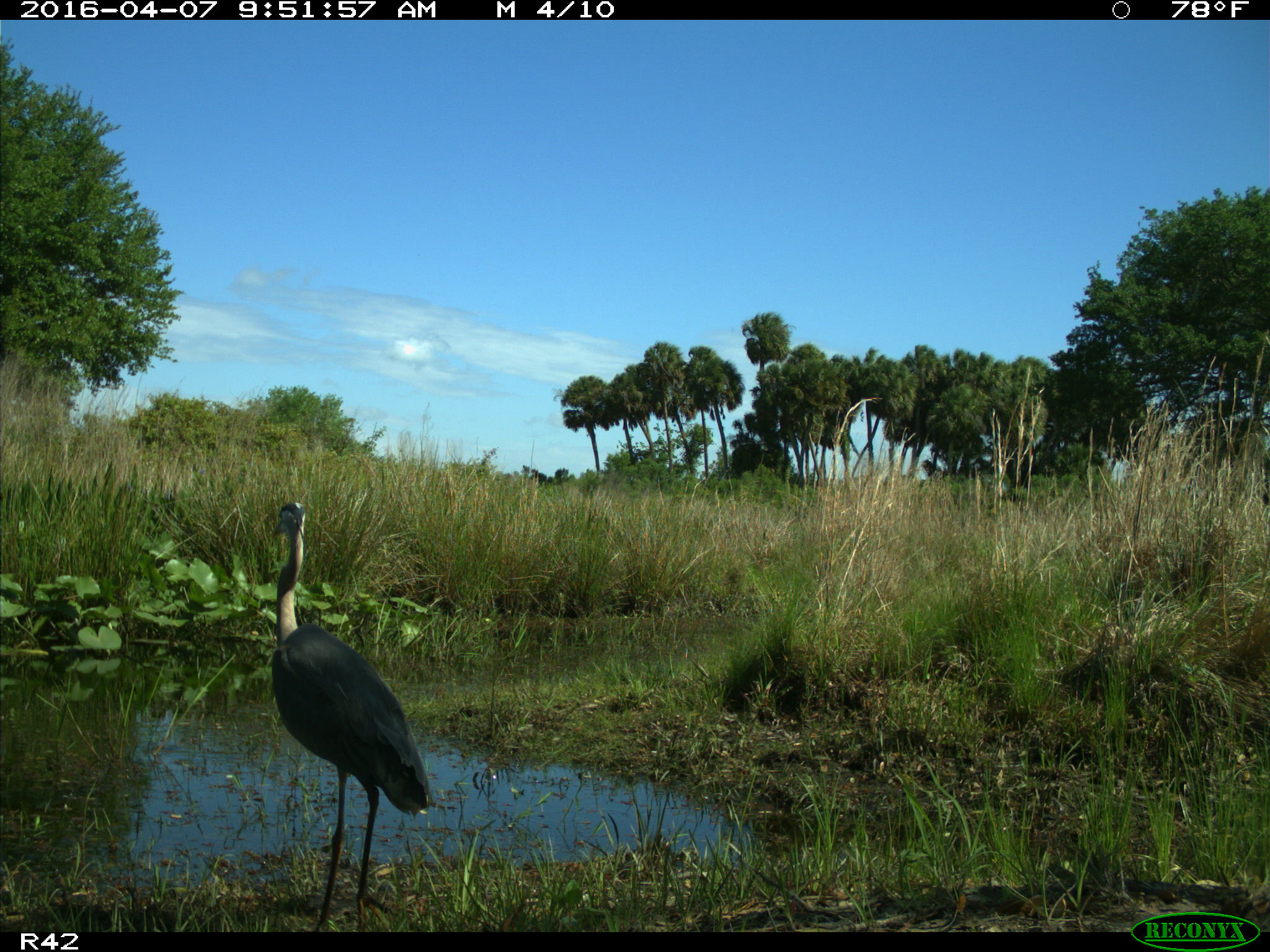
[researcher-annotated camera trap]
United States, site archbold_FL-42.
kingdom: Animalia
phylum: Chordata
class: Aves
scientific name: Aves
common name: birds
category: unidentified bird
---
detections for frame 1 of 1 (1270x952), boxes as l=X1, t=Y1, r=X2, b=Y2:
animal: l=270, t=503, r=432, b=932